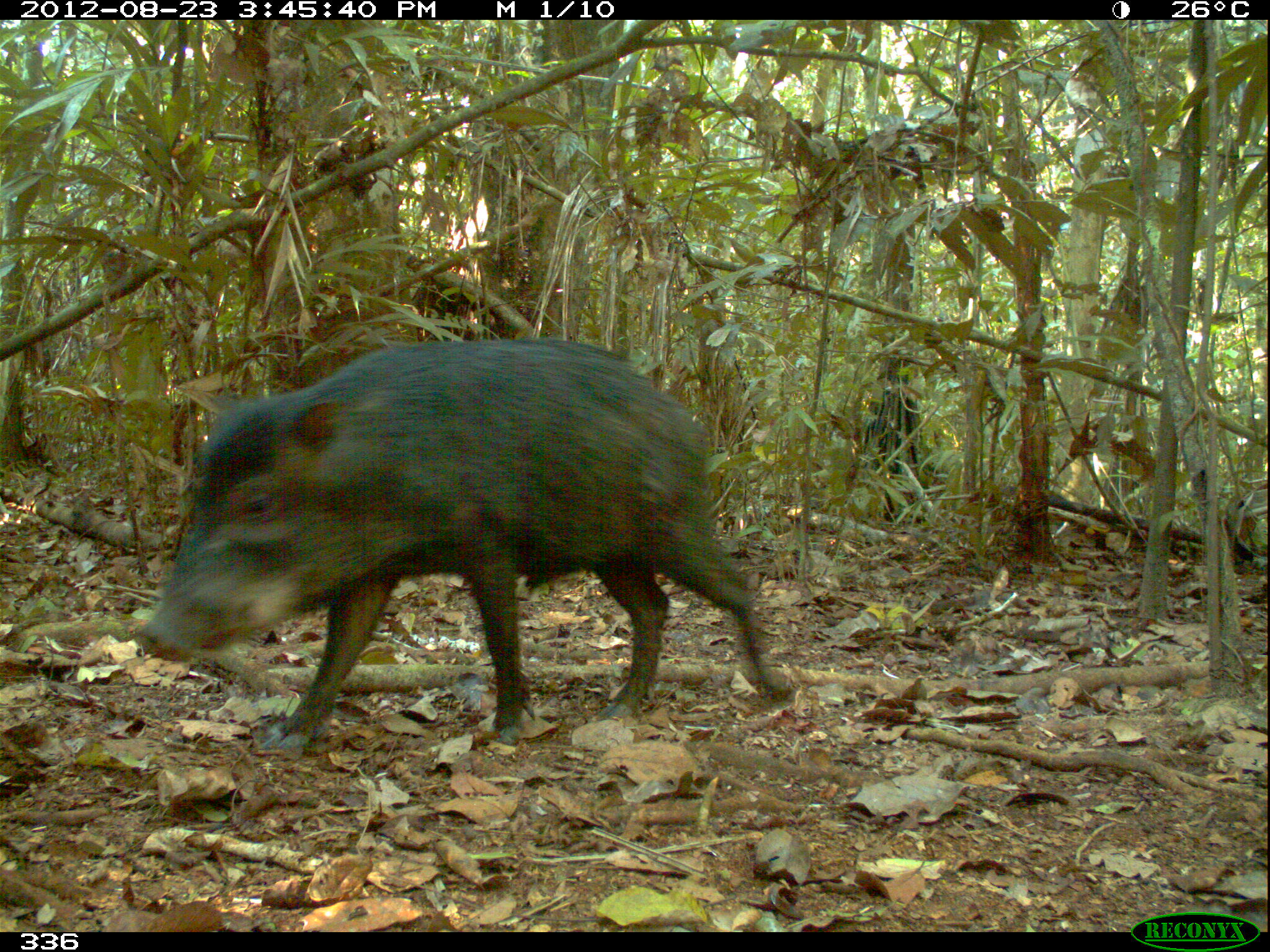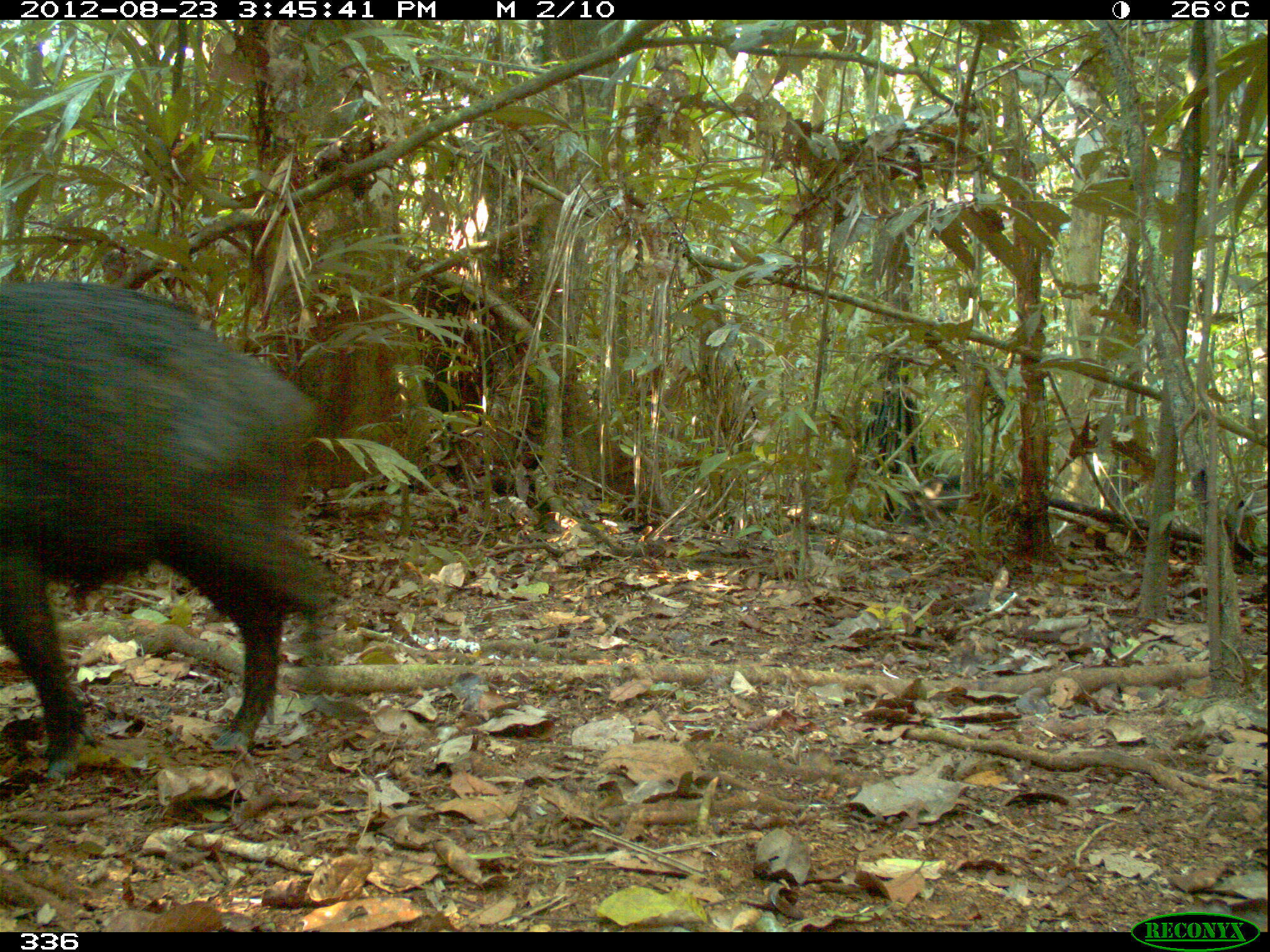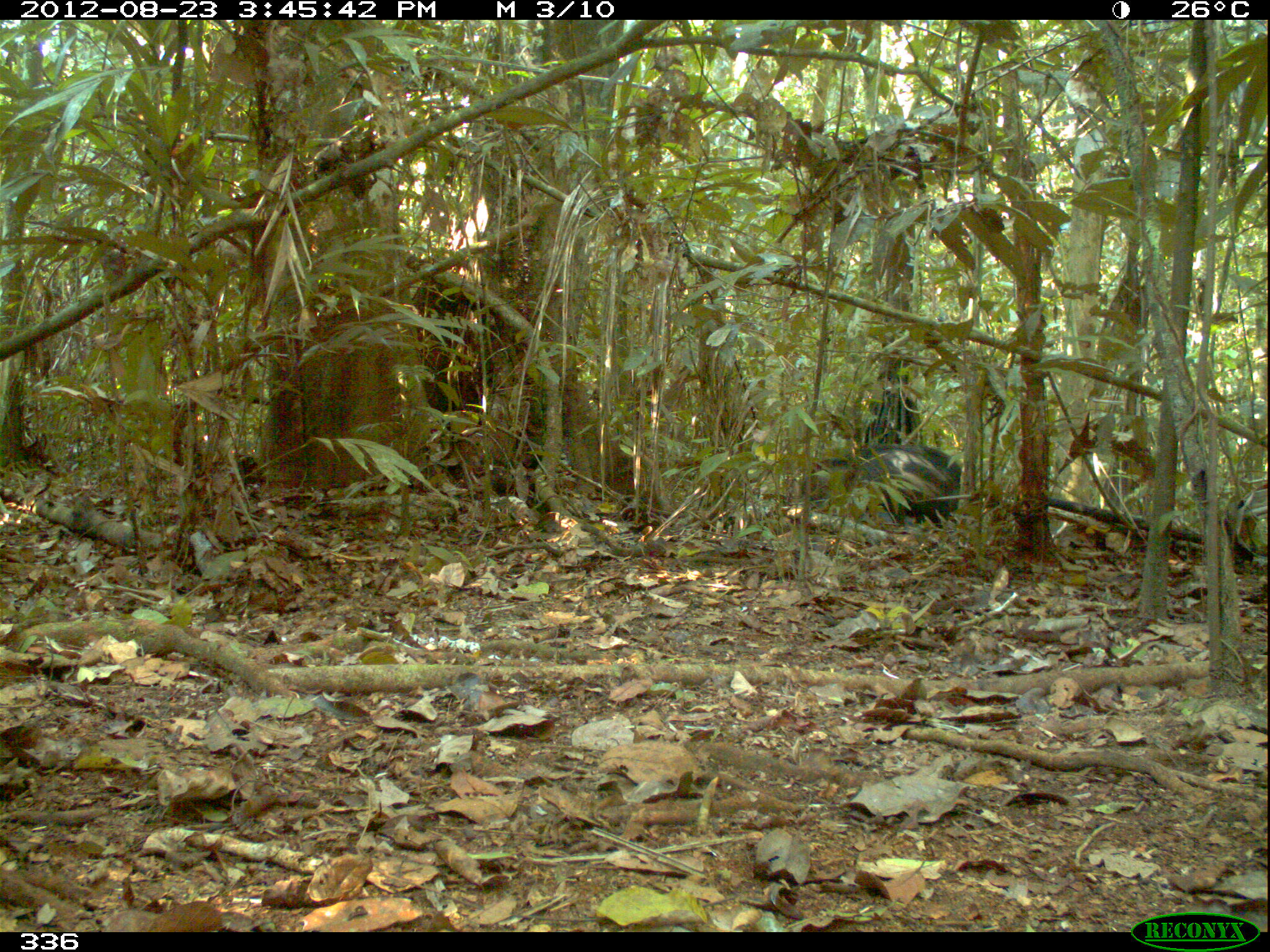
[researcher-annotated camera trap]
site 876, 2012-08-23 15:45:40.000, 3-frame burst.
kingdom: Animalia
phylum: Chordata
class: Mammalia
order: Artiodactyla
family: Tayassuidae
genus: Tayassu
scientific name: Tayassu pecari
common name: white-lipped peccary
Tayassu pecari (white-lipped peccary).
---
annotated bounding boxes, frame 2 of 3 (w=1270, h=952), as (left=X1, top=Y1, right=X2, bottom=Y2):
tayassu pecari: (left=1, top=278, right=351, bottom=784)